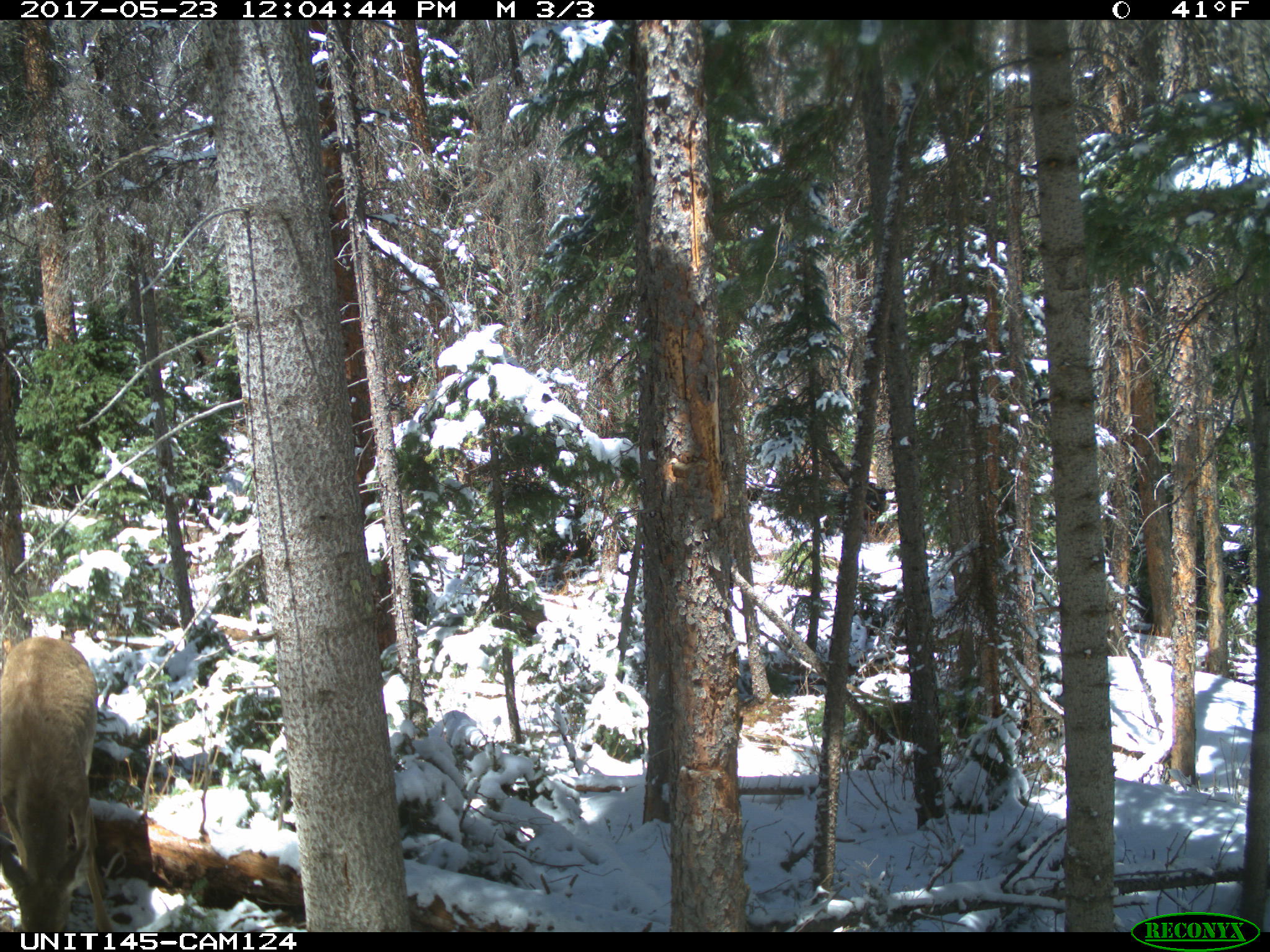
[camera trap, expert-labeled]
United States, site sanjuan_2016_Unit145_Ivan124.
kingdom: Animalia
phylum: Chordata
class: Mammalia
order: Artiodactyla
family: Cervidae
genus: Odocoileus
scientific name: Odocoileus hemionus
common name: mule deer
Odocoileus hemionus (mule deer).